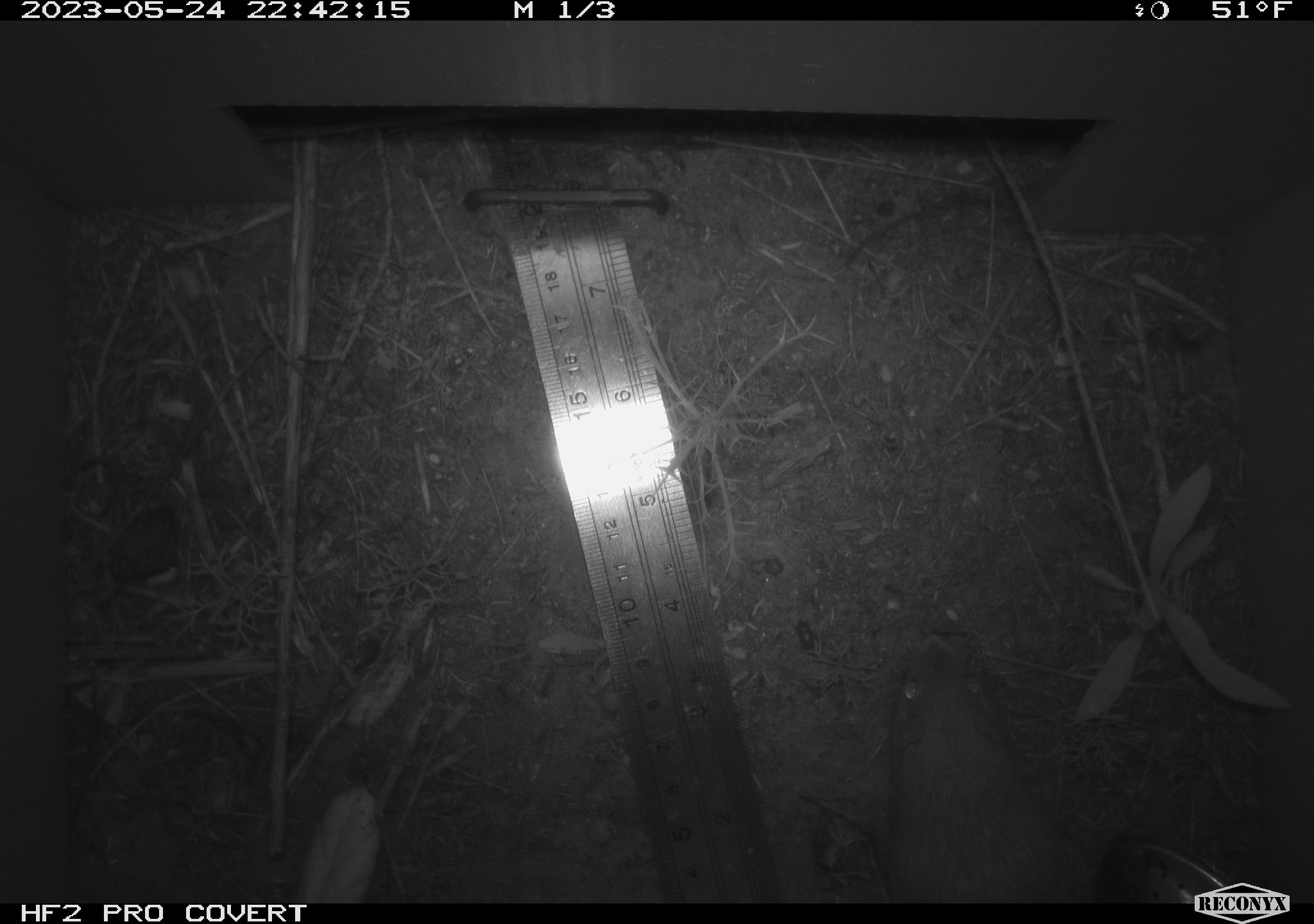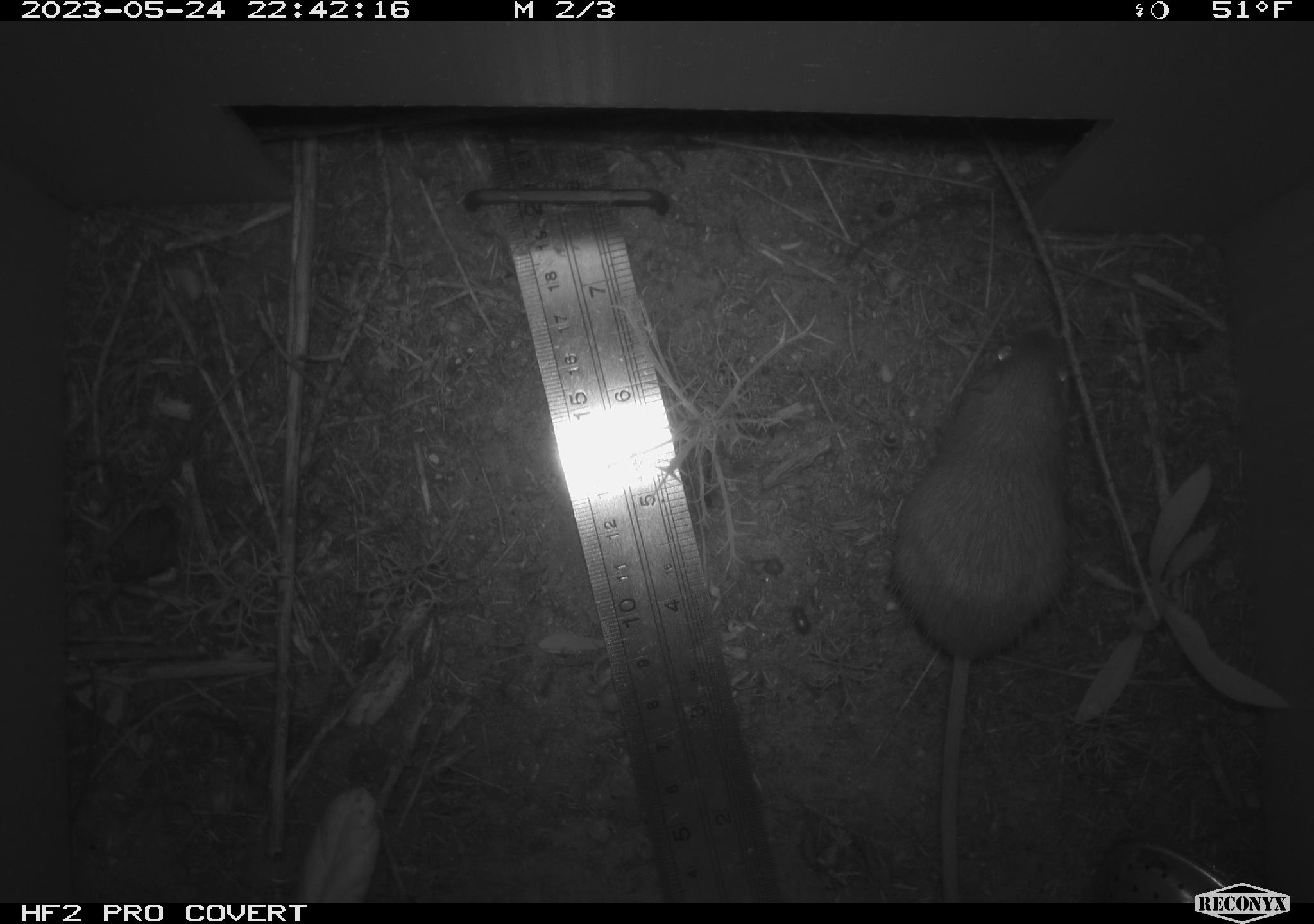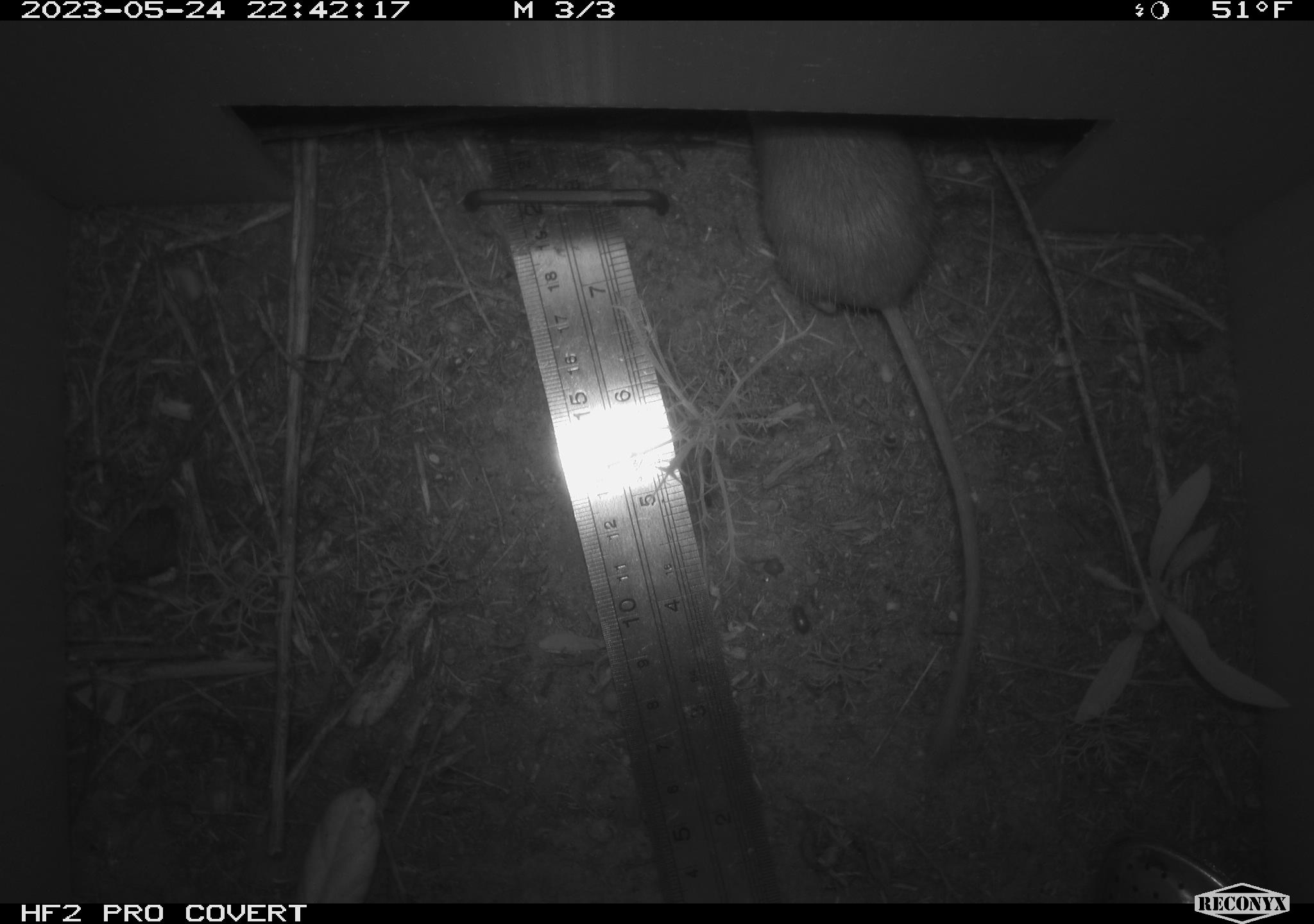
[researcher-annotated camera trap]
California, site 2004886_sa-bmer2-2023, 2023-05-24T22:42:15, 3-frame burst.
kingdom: Animalia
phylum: Chordata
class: Mammalia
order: Rodentia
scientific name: Rodentia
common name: mouse species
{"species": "mouse species (Rodentia)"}